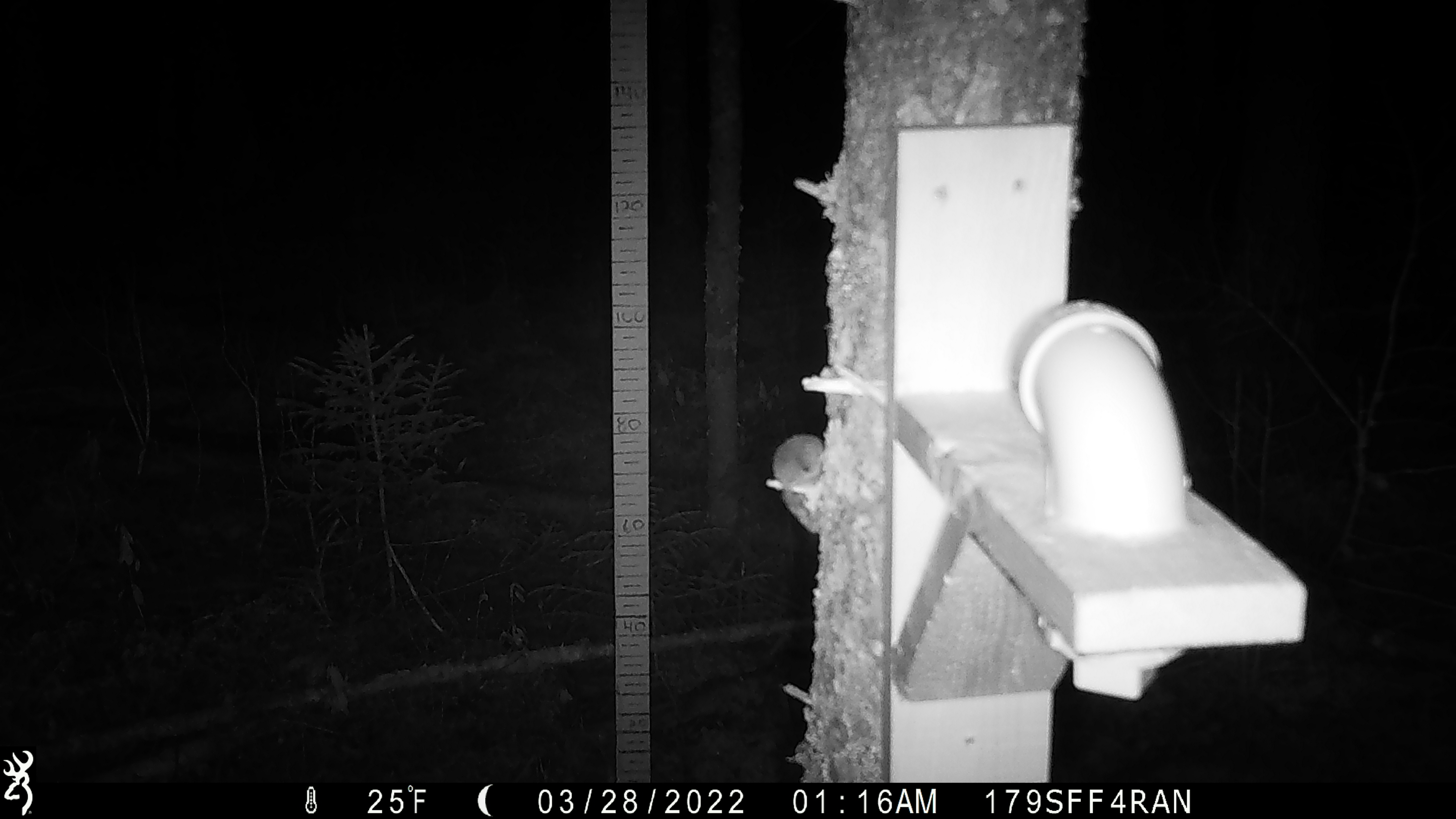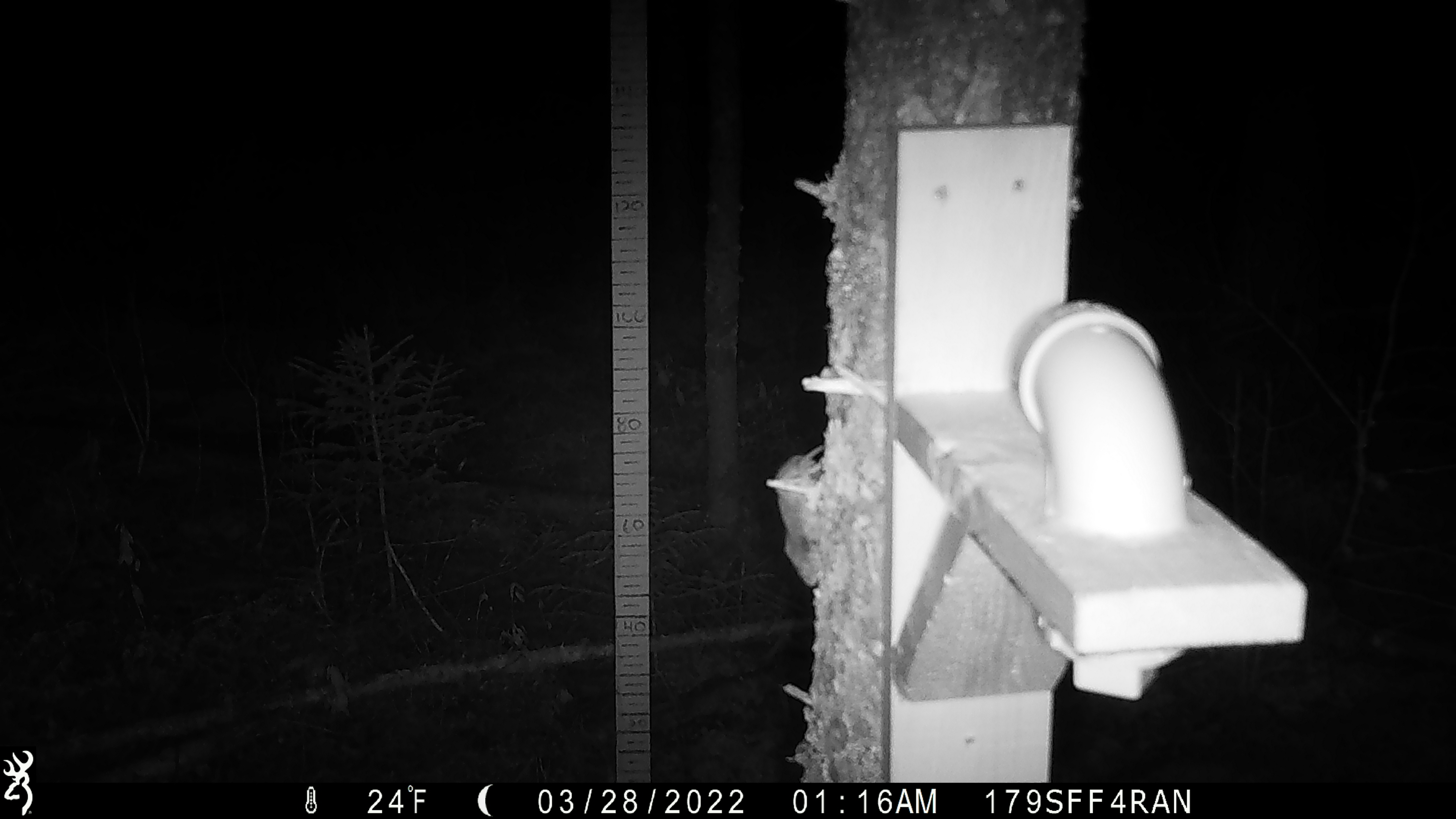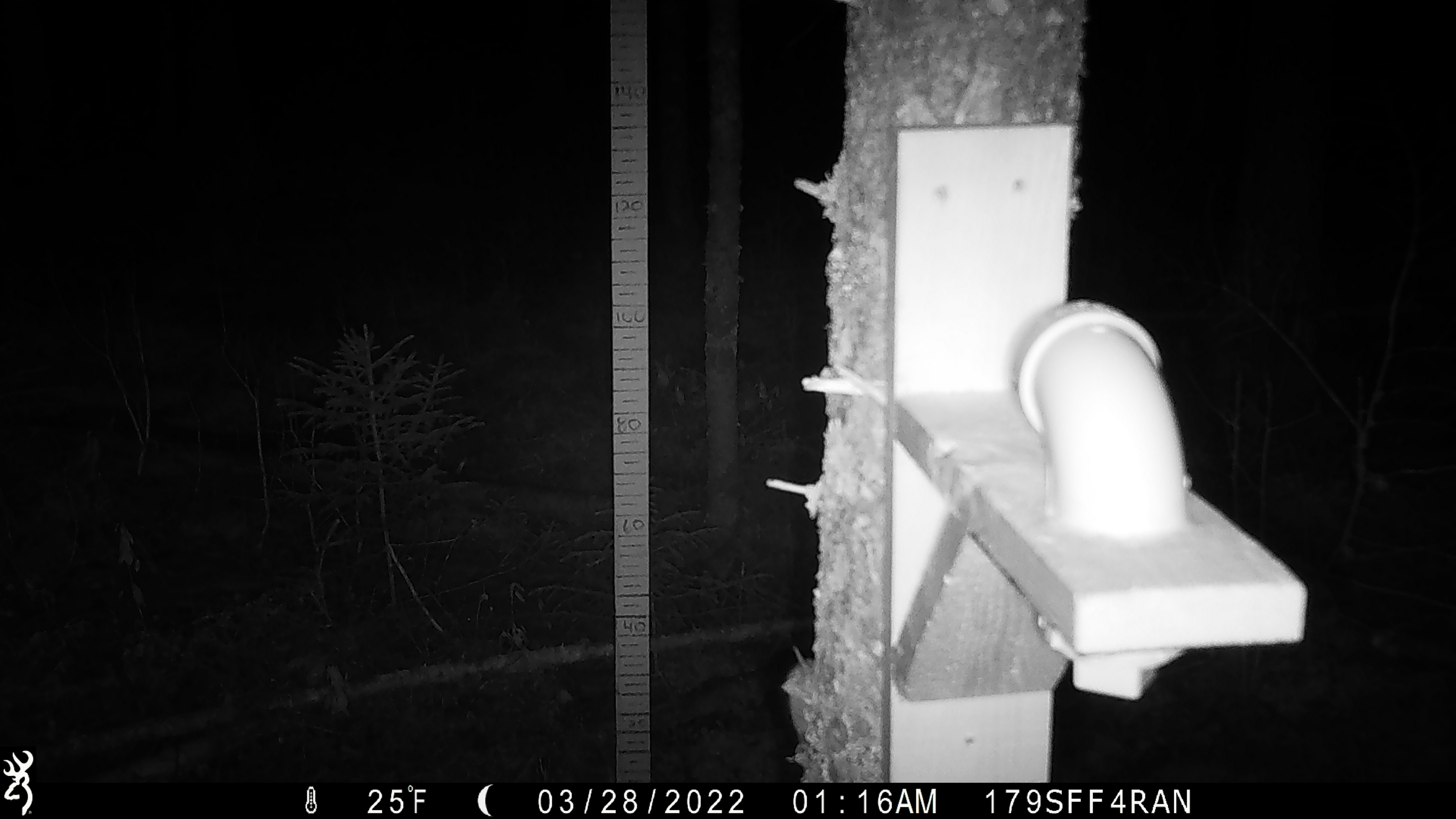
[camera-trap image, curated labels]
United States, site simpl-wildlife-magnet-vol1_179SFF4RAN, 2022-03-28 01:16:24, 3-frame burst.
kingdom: Animalia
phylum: Chordata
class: Mammalia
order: Rodentia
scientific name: Rodentia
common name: mouse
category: mouse sp.